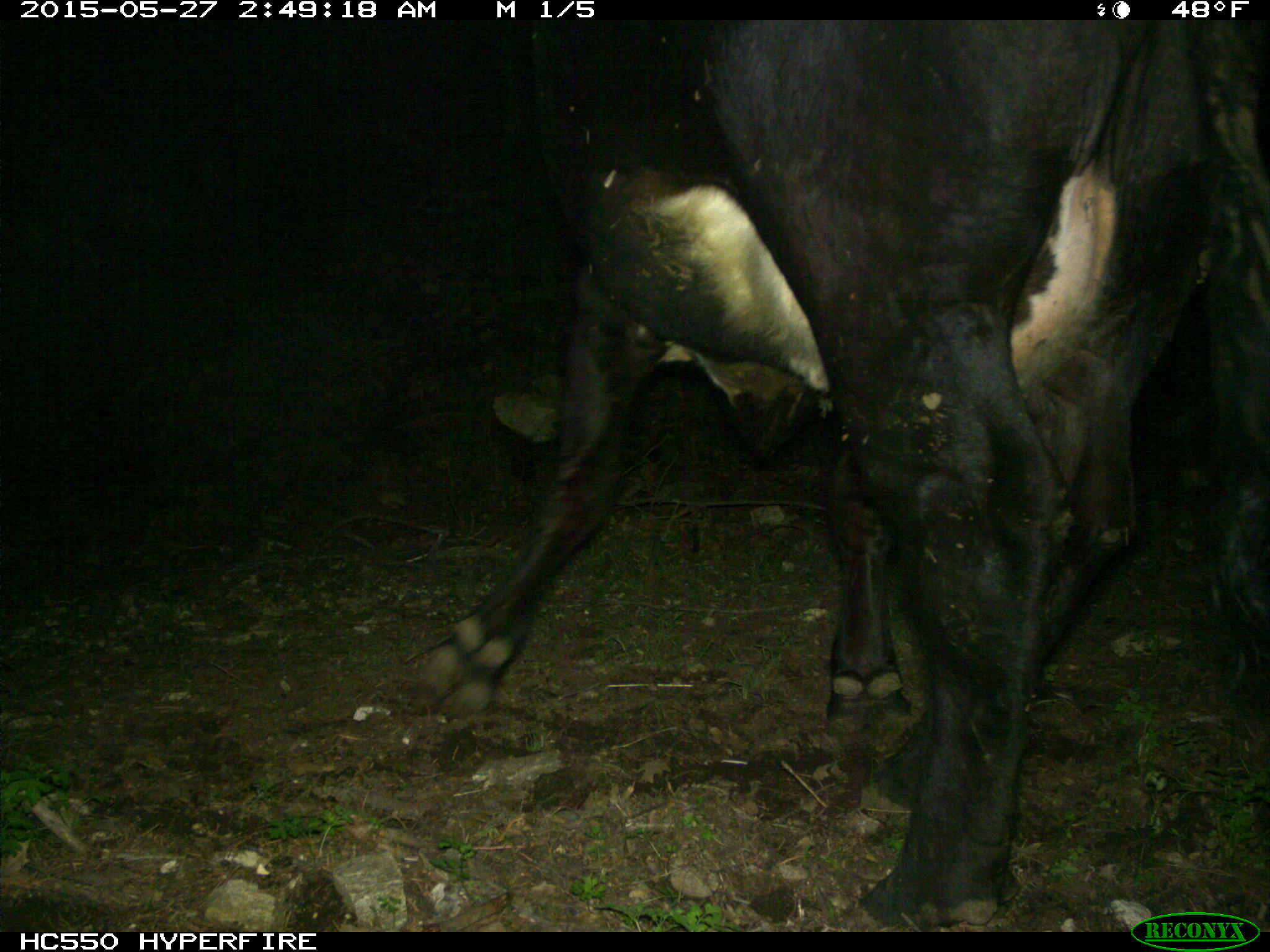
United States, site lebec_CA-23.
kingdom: Animalia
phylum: Chordata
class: Mammalia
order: Artiodactyla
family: Bovidae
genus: Bos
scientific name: Bos taurus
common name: domestic cow